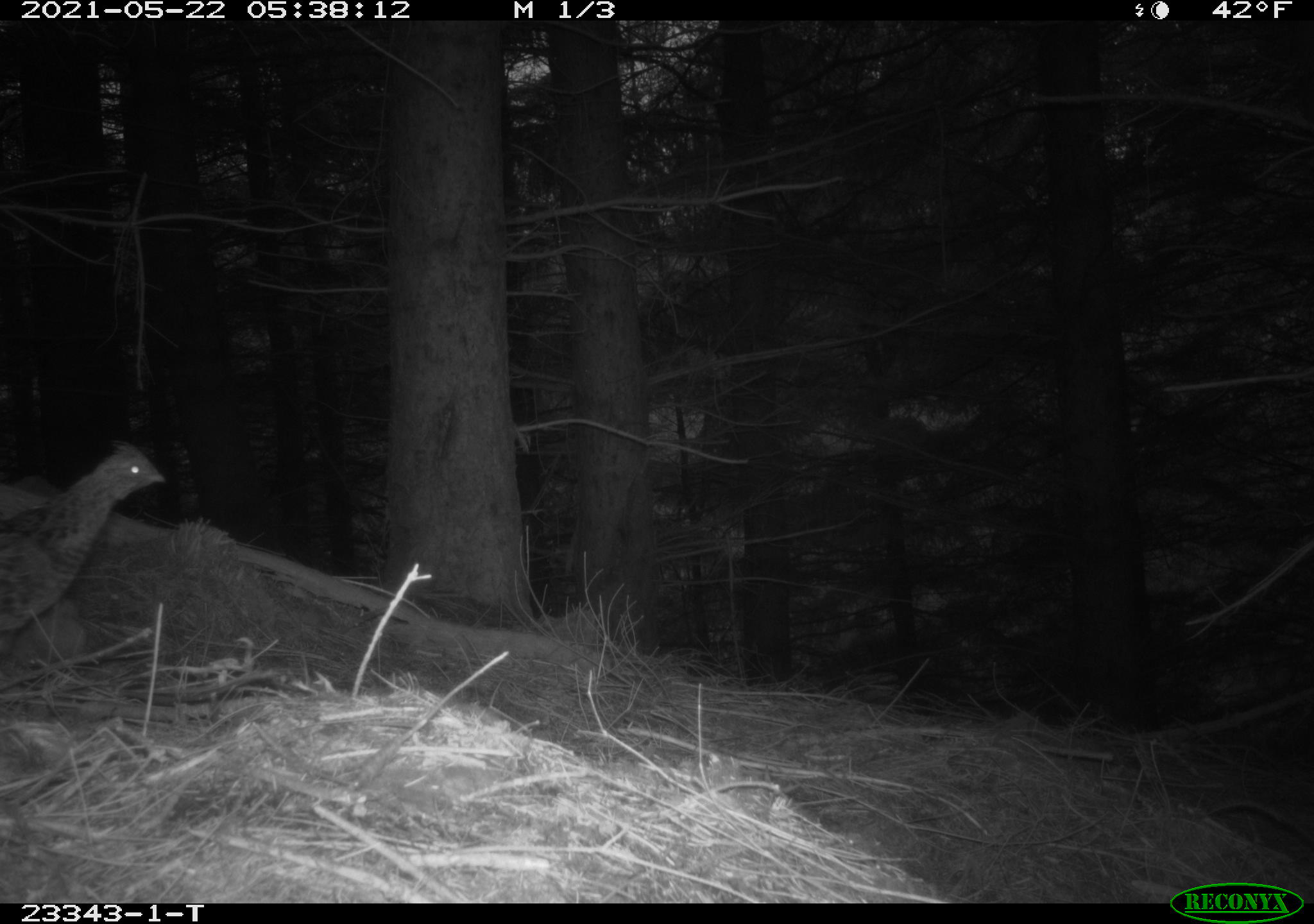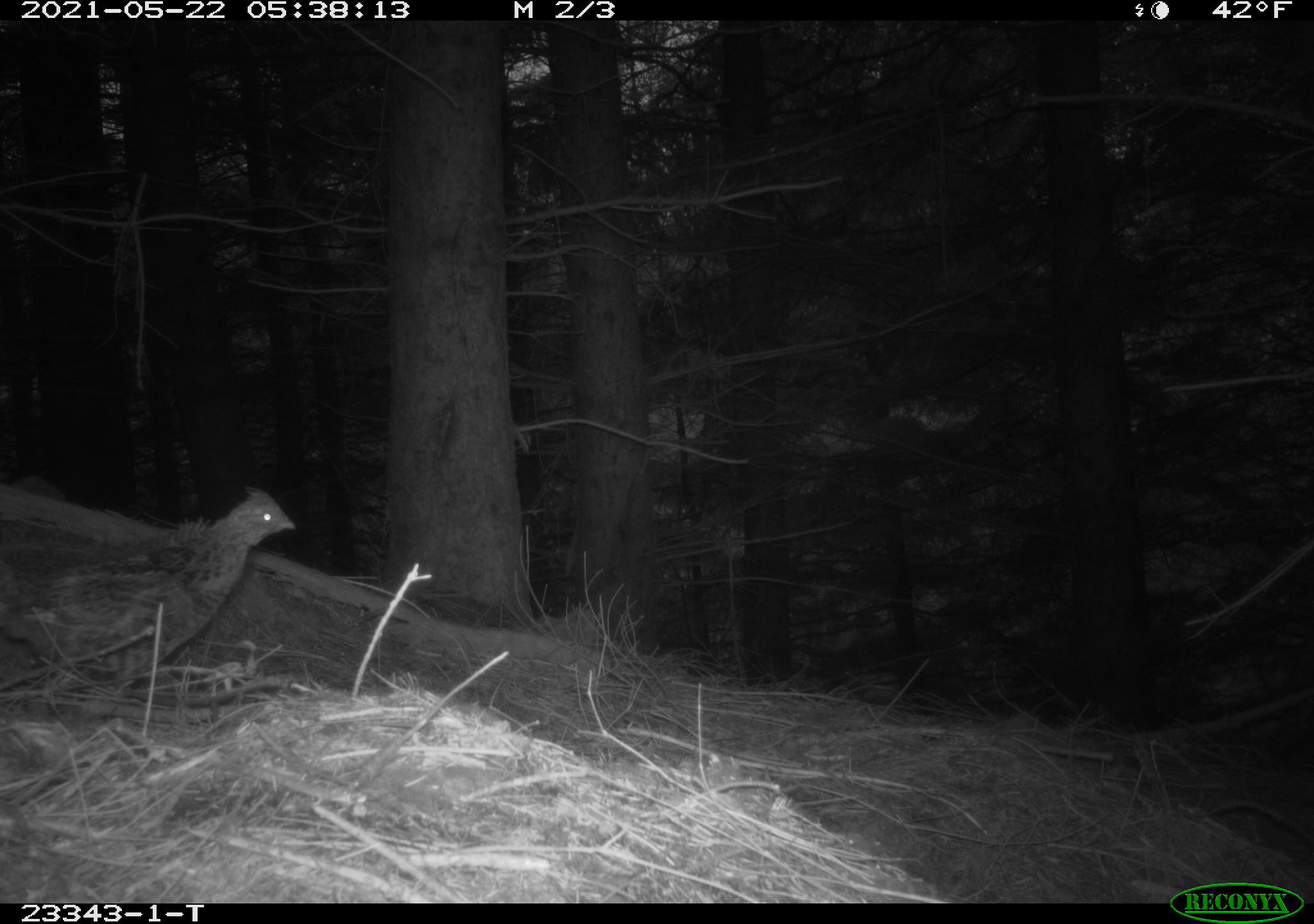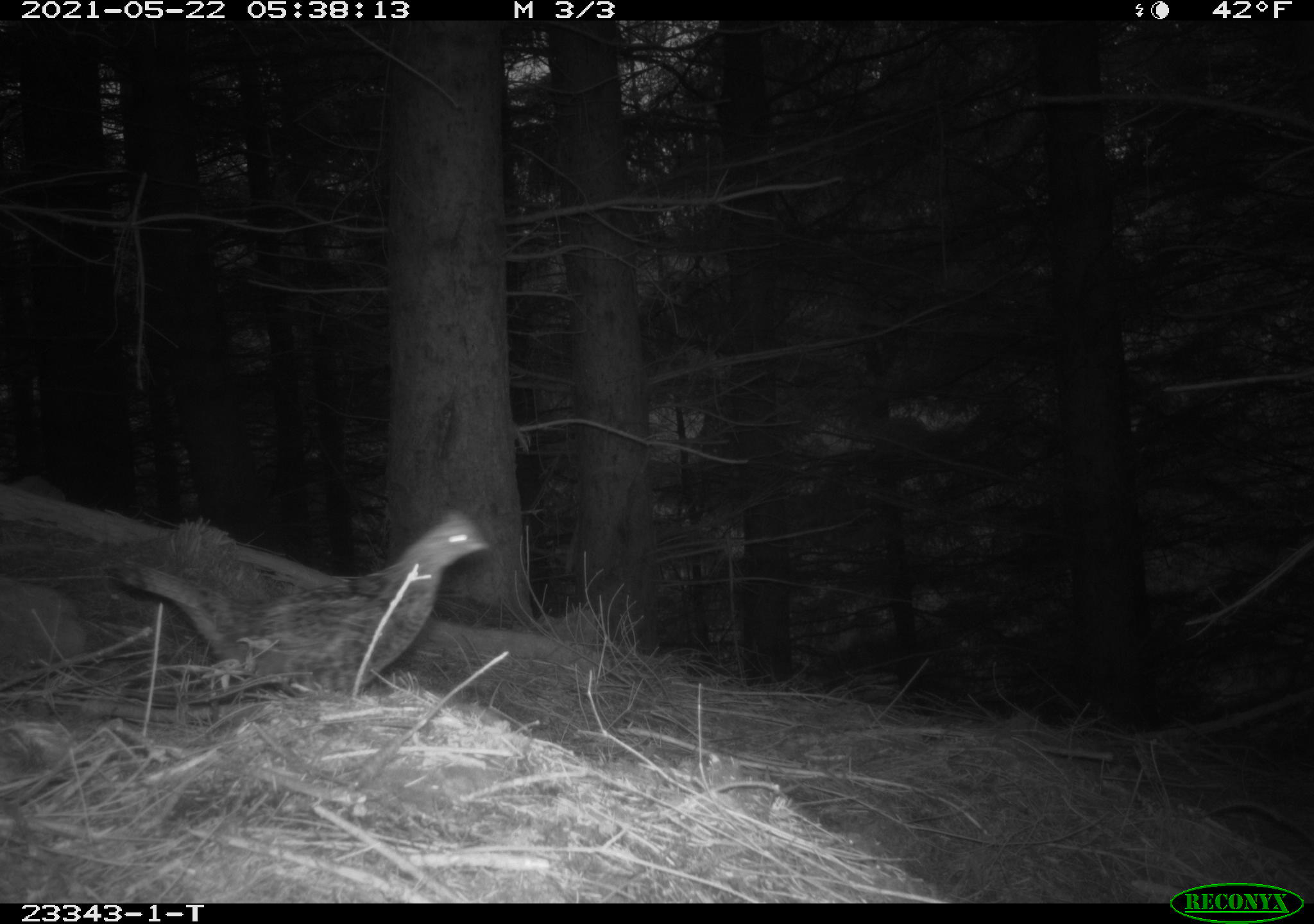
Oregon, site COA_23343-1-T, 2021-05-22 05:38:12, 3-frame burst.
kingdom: Animalia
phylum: Chordata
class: Aves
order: Galliformes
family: Phasianidae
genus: Bonasa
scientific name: Bonasa umbellus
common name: ruffed grouse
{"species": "ruffed grouse (Bonasa umbellus)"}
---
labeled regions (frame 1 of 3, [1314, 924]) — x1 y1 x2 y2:
ruffed grouse: 0 421 175 653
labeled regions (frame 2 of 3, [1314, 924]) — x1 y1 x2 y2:
ruffed grouse: 6 482 301 721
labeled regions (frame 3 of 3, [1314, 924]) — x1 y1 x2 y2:
ruffed grouse: 110 498 497 711